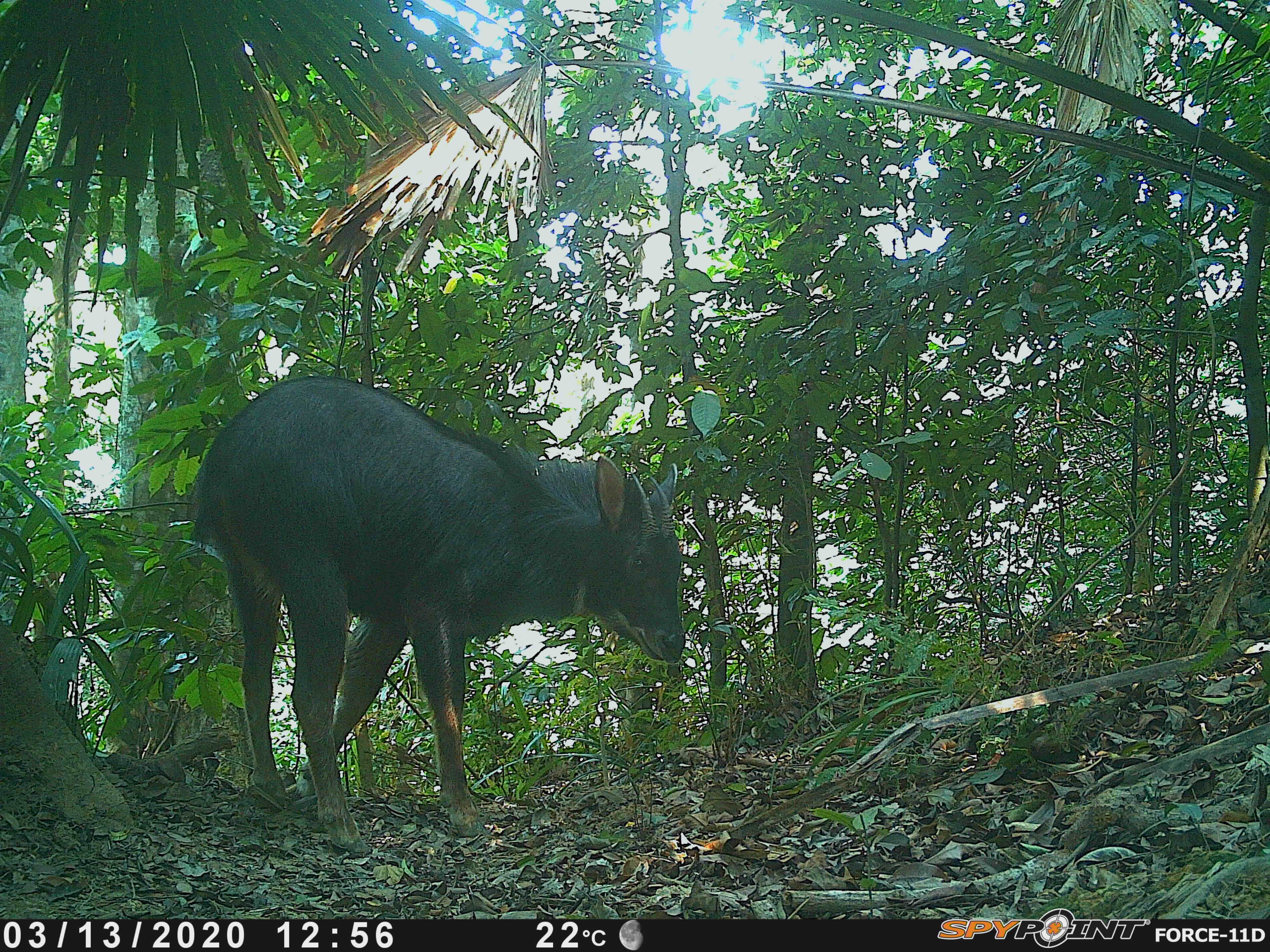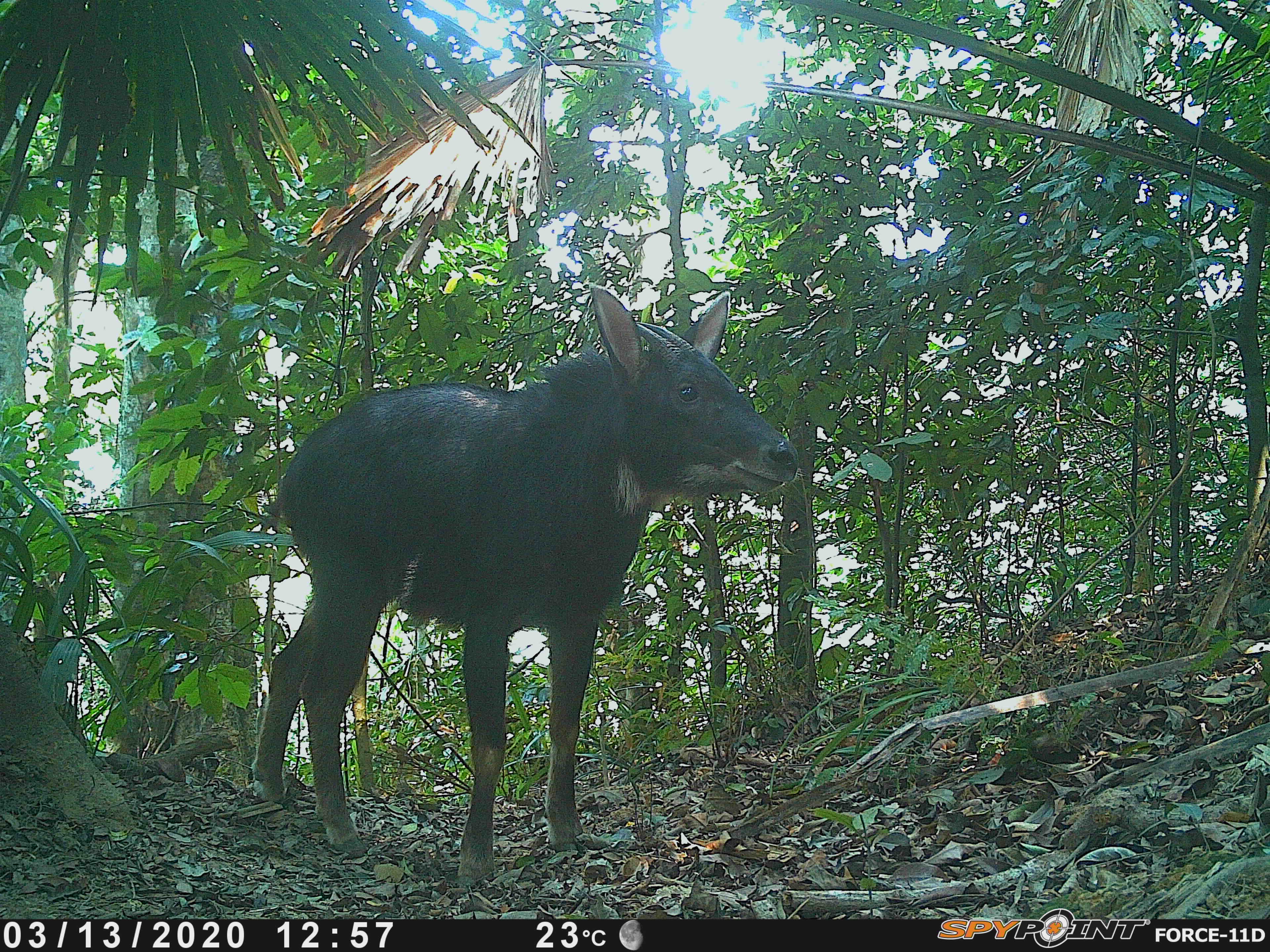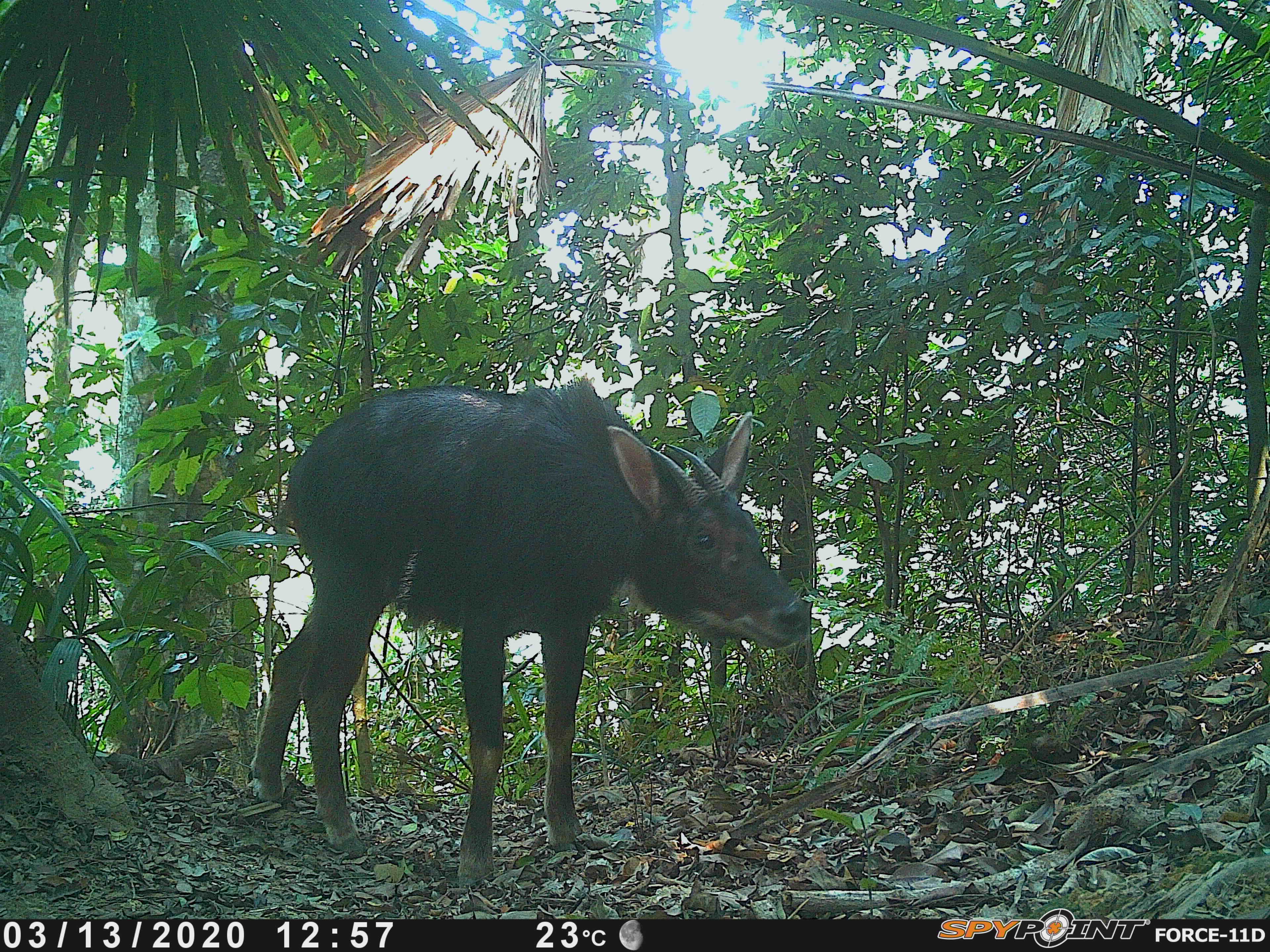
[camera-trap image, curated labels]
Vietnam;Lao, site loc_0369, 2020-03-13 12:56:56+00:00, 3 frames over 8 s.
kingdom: Animalia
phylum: Chordata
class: Mammalia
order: Artiodactyla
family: Bovidae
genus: Capricornis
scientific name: Capricornis sumatraensis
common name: chinese serow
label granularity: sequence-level